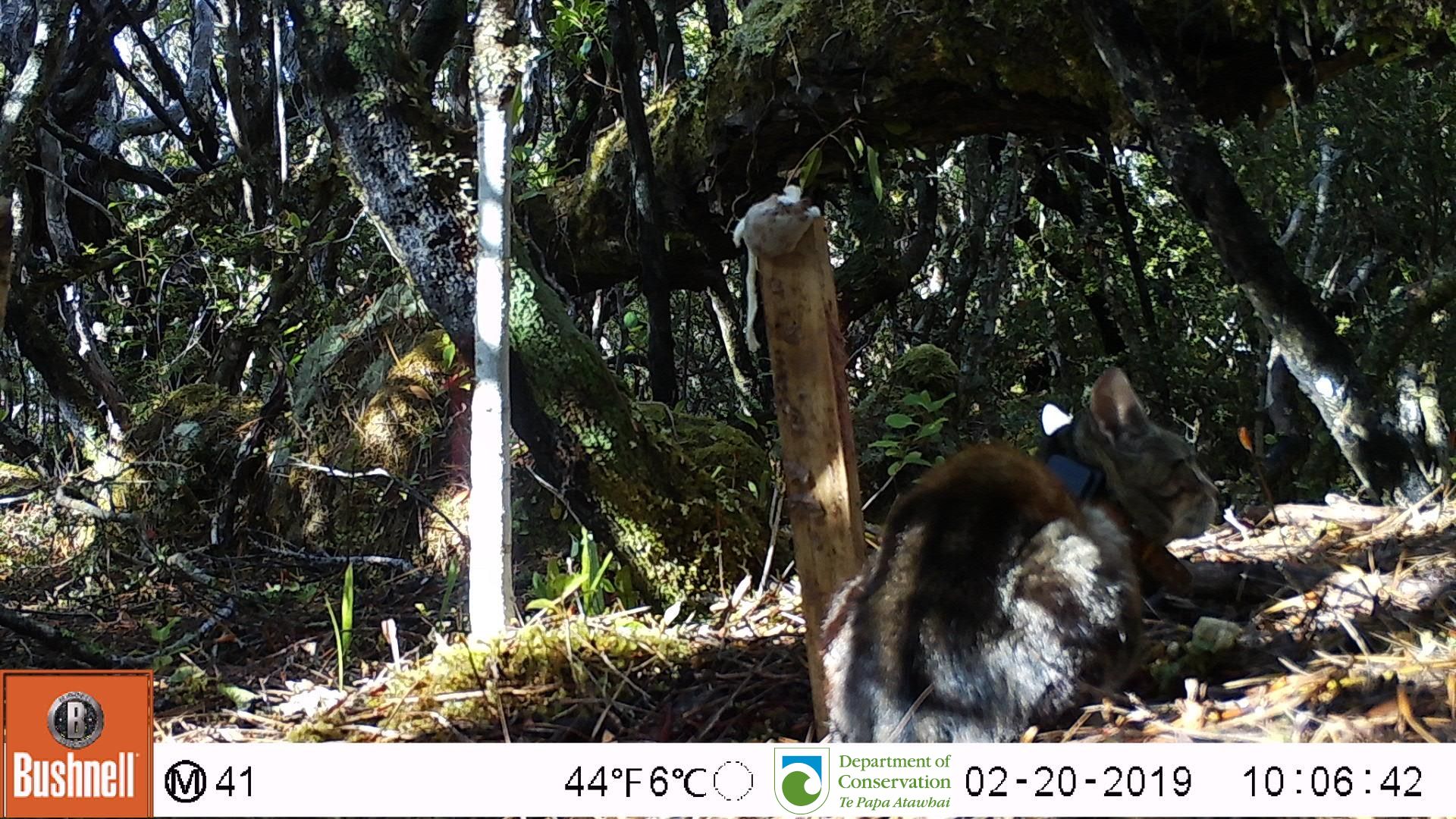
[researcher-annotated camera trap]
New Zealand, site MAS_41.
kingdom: Animalia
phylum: Chordata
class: Mammalia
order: Carnivora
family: Felidae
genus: Felis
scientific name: Felis catus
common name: domestic cat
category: cat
Cat (domestic cat) (Felis catus).